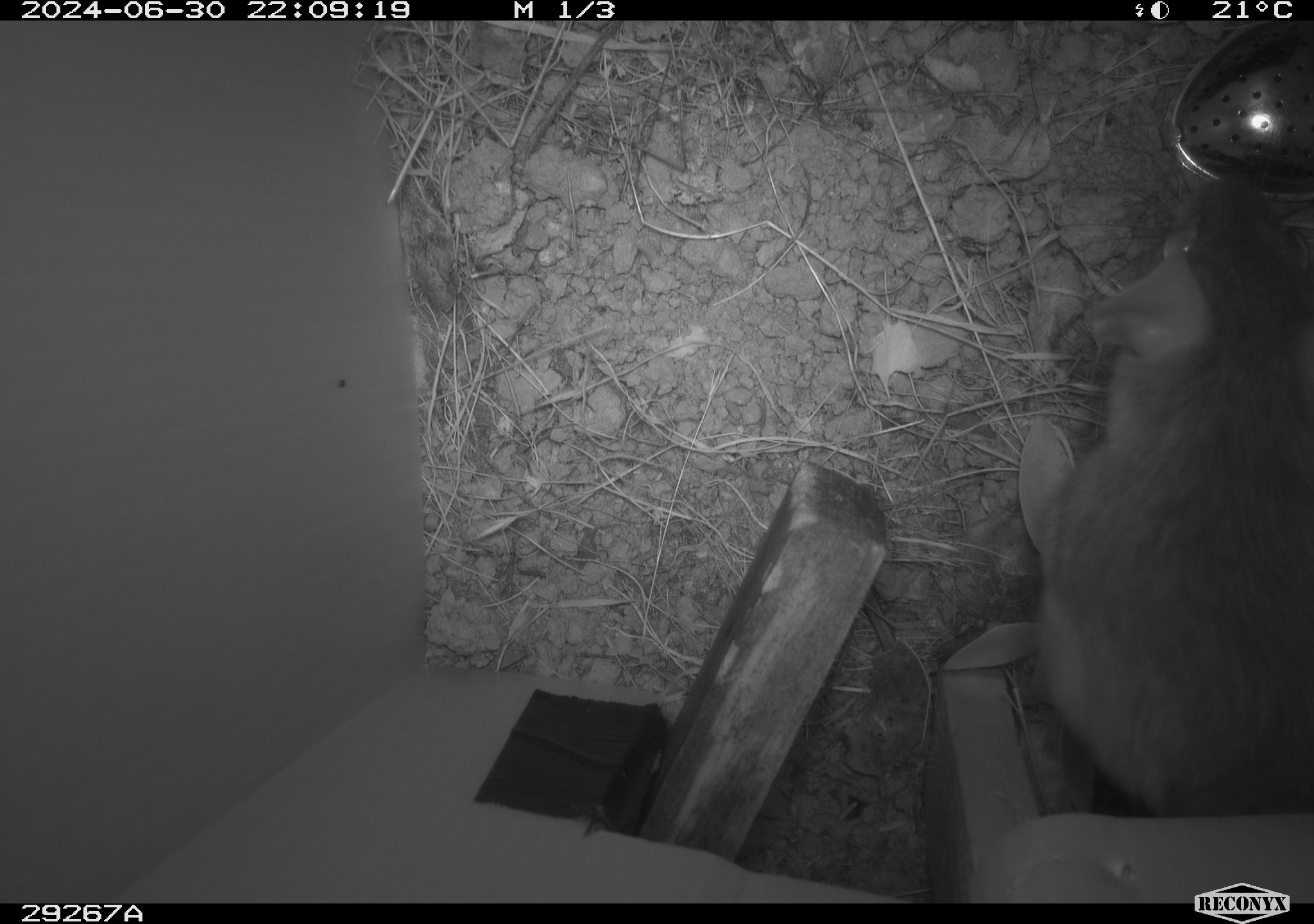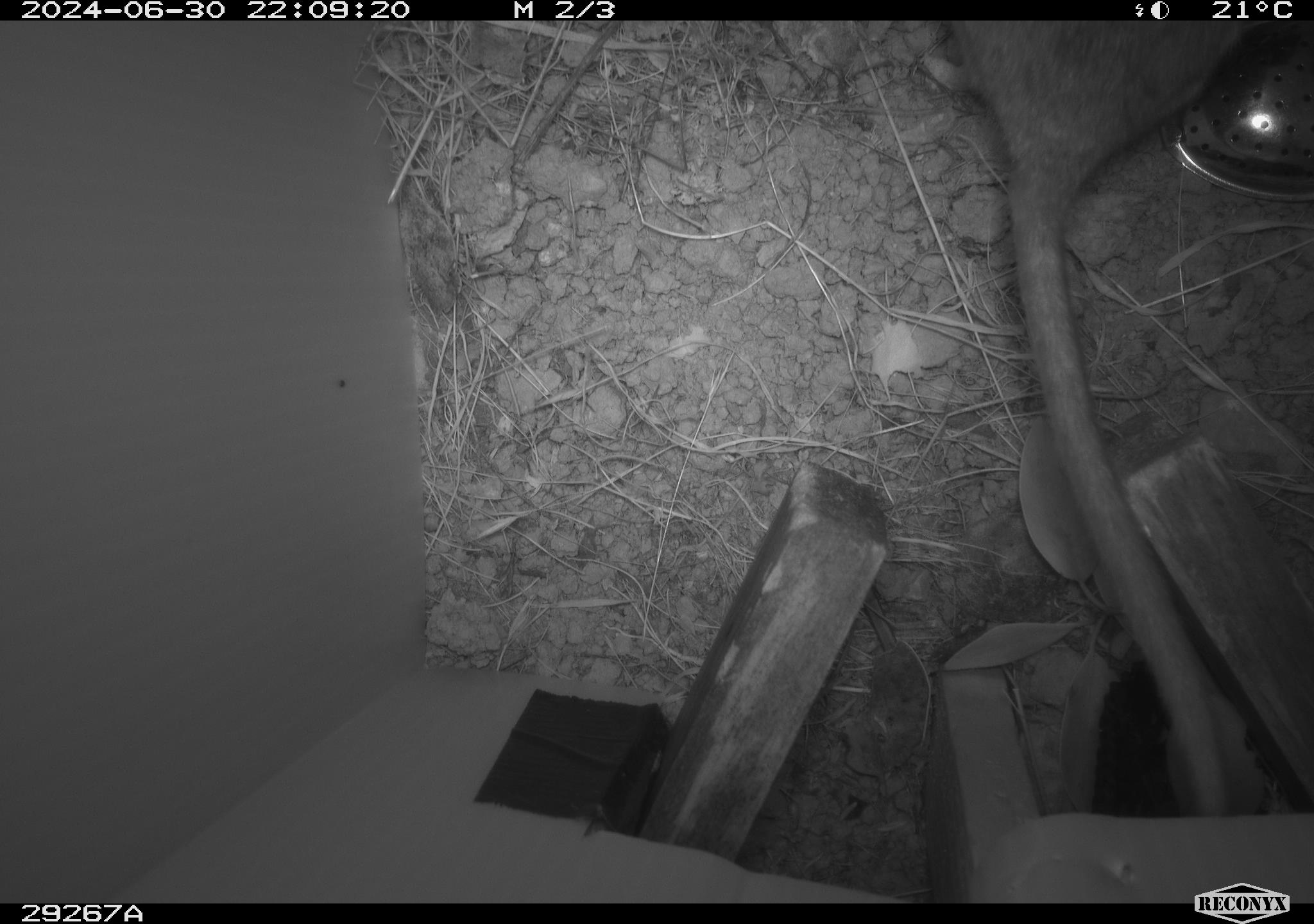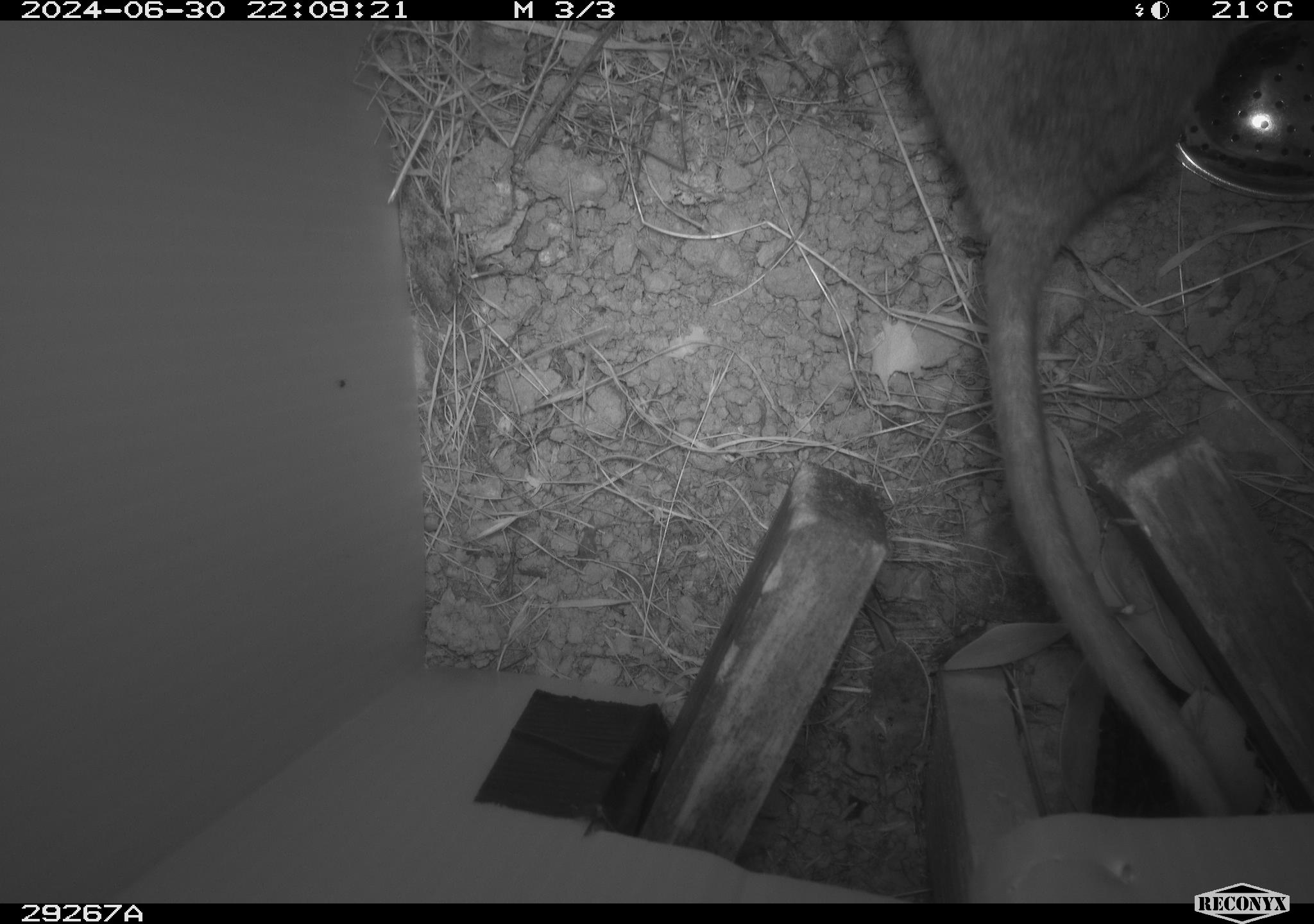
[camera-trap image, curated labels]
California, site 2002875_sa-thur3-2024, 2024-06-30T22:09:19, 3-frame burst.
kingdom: Animalia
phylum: Chordata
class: Mammalia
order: Rodentia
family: Cricetidae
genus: Neotoma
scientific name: Neotoma fuscipes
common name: dusky-footed woodrat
Dusky-footed woodrat (Neotoma fuscipes).